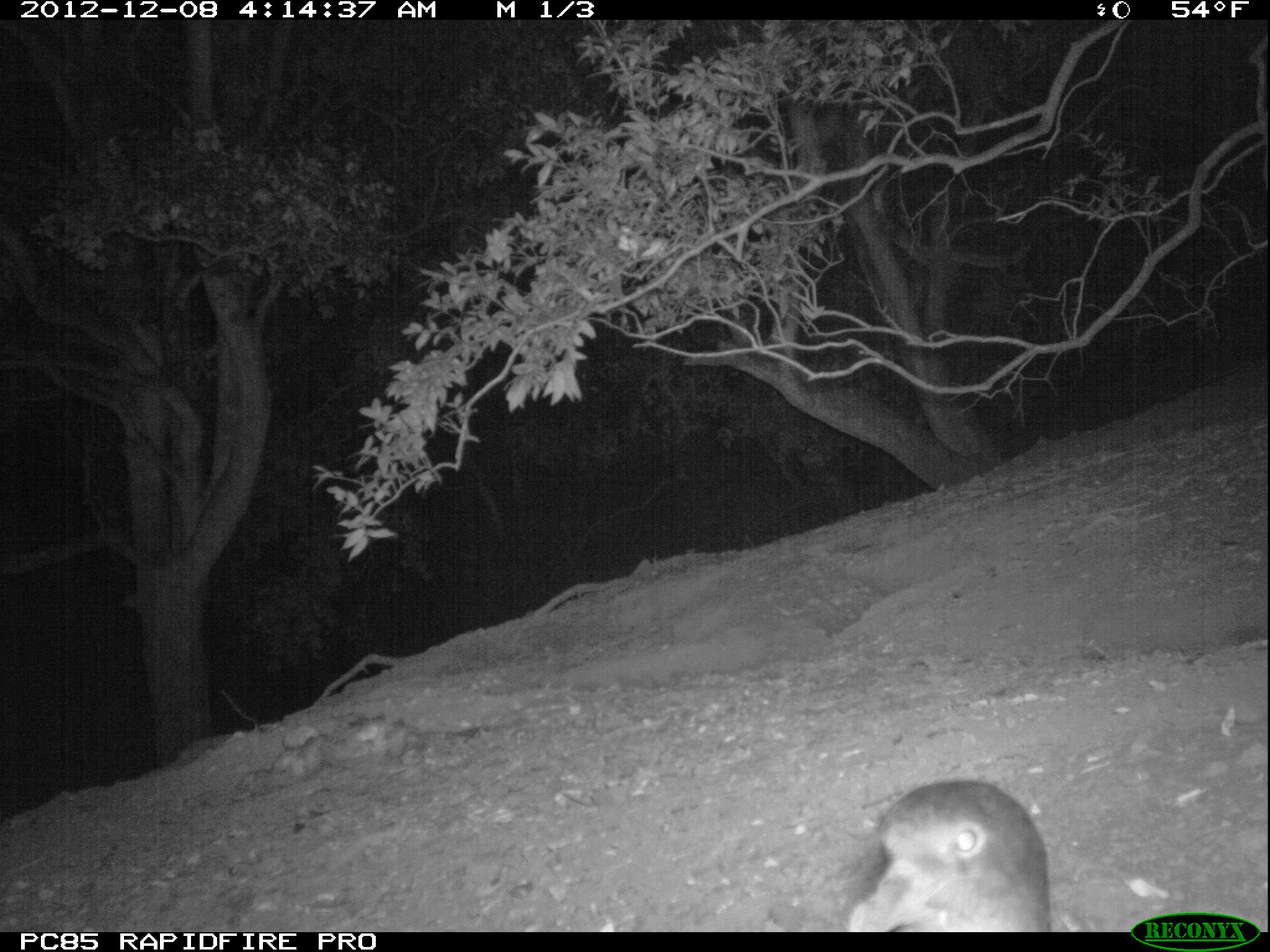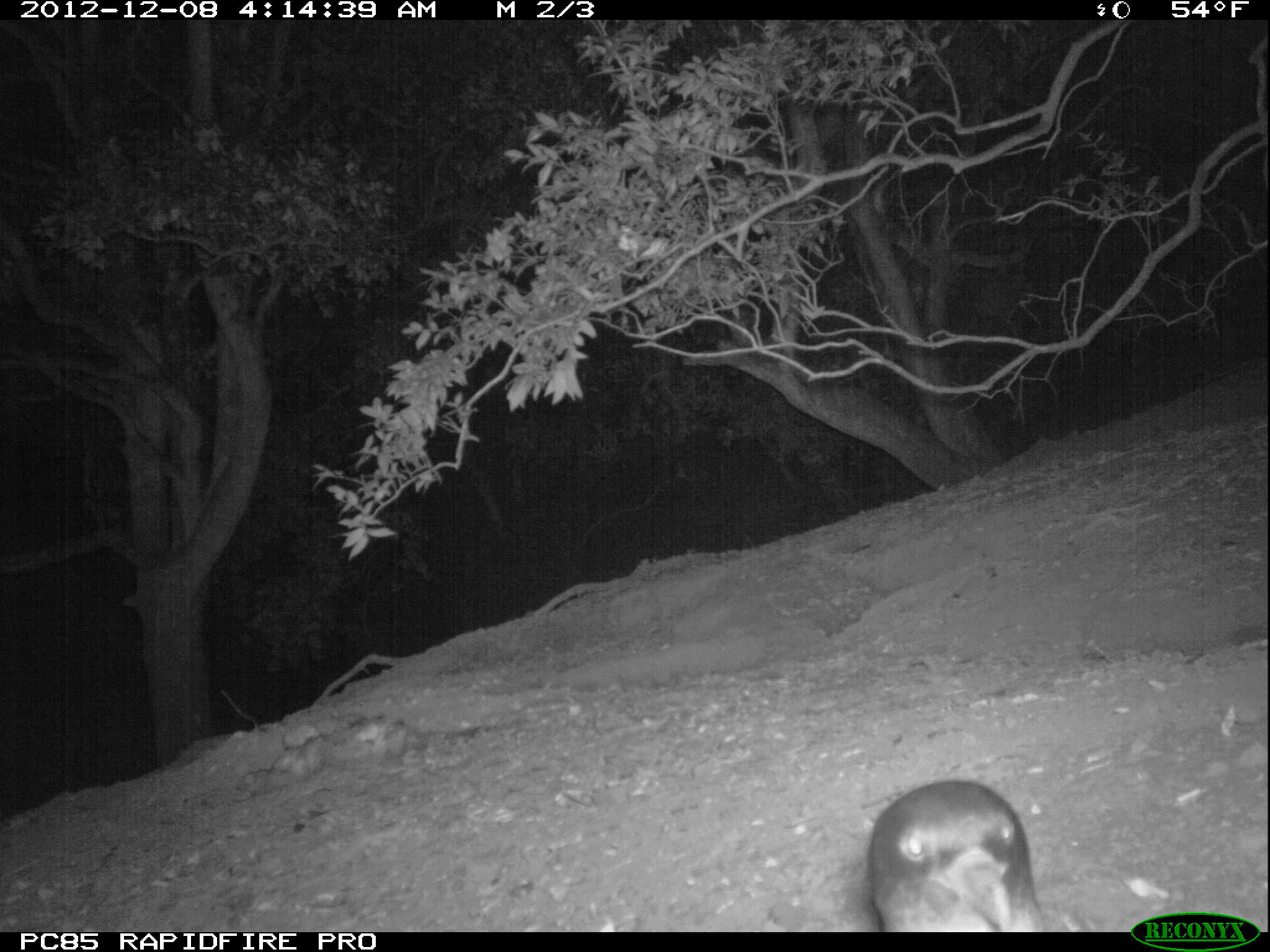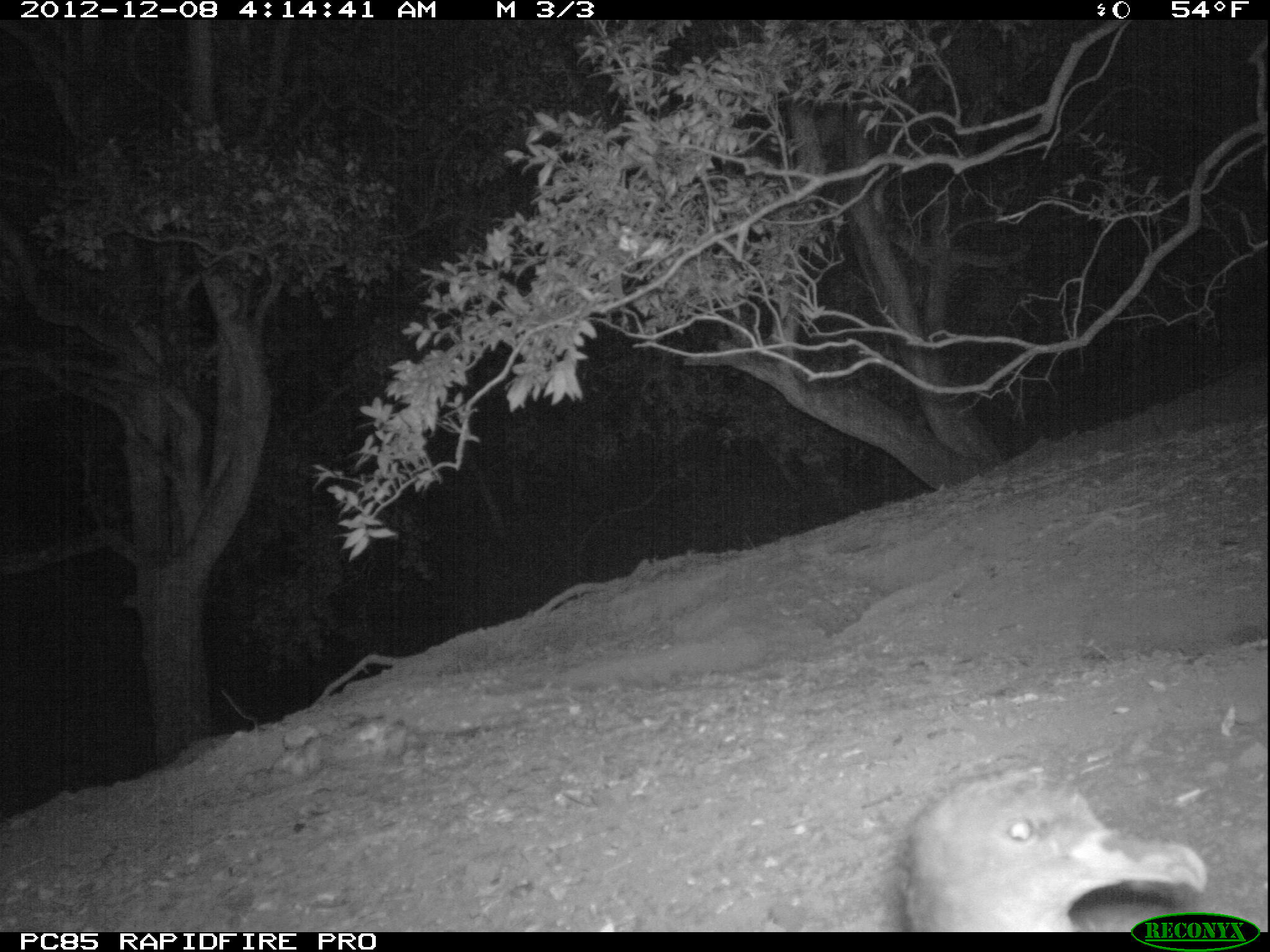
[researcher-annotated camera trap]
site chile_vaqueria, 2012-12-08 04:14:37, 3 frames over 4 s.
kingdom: Animalia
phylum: Chordata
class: Aves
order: Procellariiformes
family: Procellariidae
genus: Calonectris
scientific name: Calonectris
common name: shearwater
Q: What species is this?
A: Shearwater (Calonectris).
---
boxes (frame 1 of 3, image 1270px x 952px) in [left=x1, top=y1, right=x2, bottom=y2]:
shearwater: [left=836, top=779, right=1055, bottom=933]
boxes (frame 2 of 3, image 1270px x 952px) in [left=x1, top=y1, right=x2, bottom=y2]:
shearwater: [left=861, top=778, right=1054, bottom=935]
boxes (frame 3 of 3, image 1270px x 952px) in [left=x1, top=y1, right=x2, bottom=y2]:
shearwater: [left=889, top=759, right=1211, bottom=932]